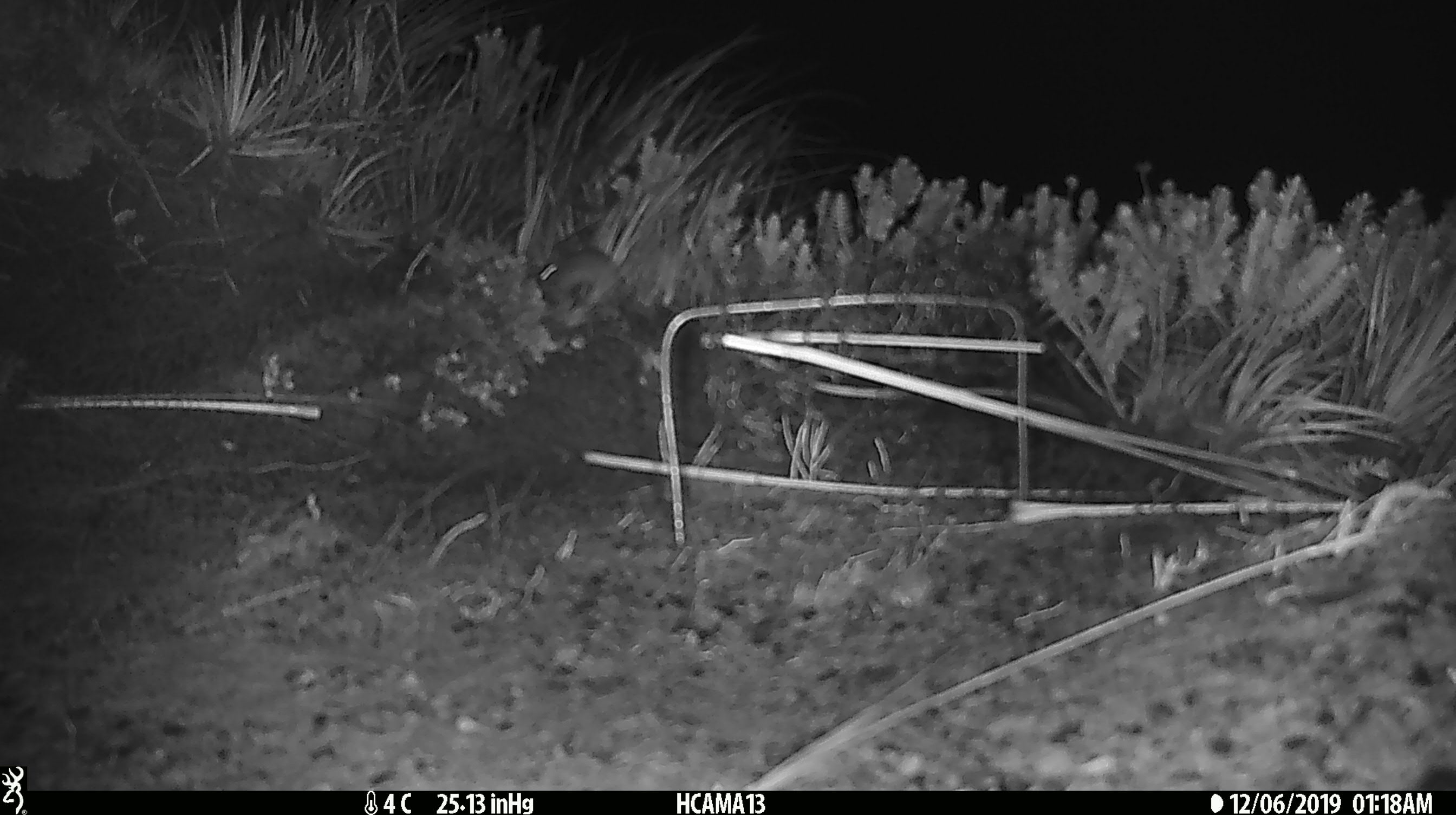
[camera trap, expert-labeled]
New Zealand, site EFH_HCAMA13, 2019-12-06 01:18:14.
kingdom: Animalia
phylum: Chordata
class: Mammalia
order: Rodentia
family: Muridae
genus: Mus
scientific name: Mus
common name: mouse